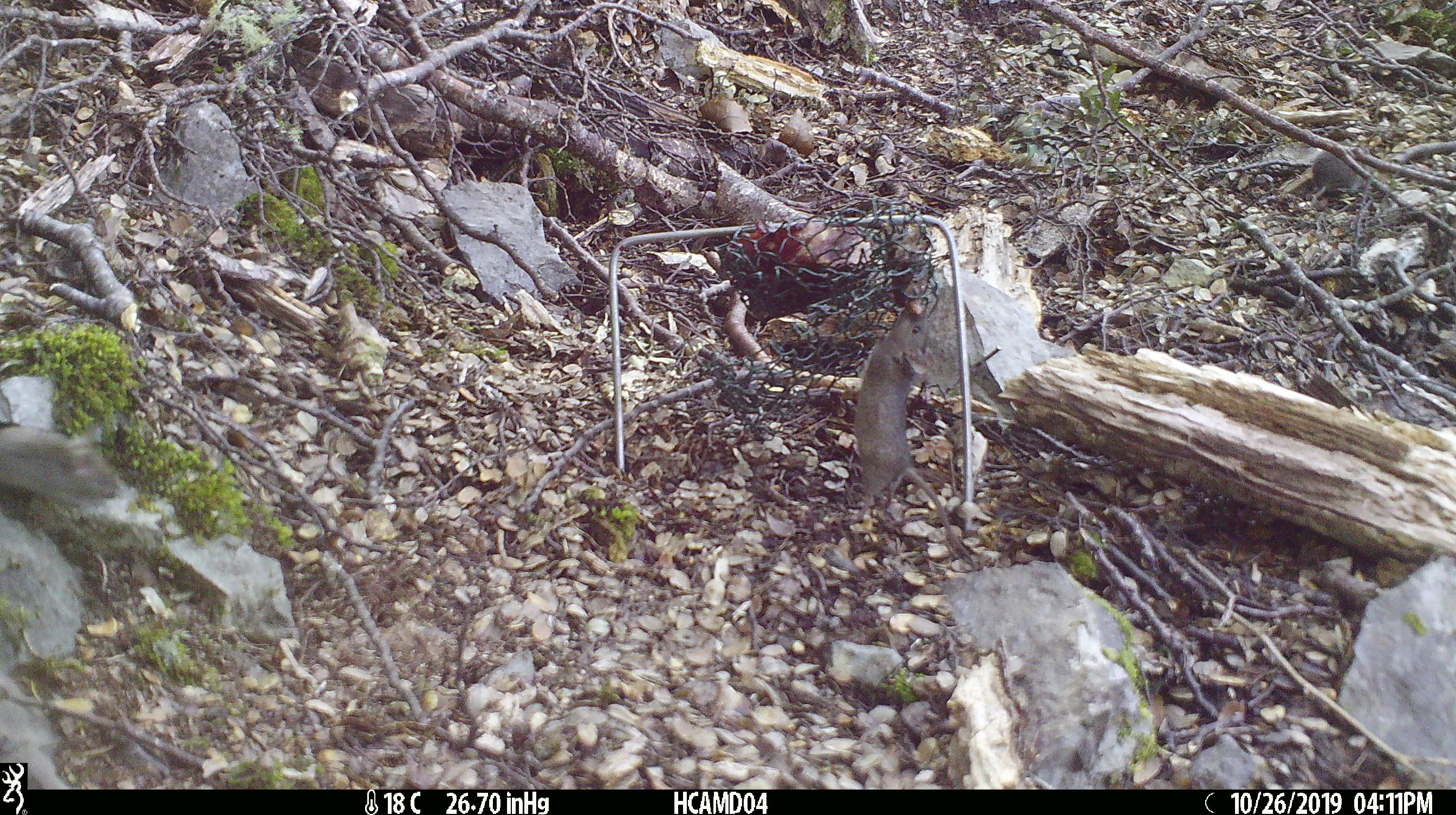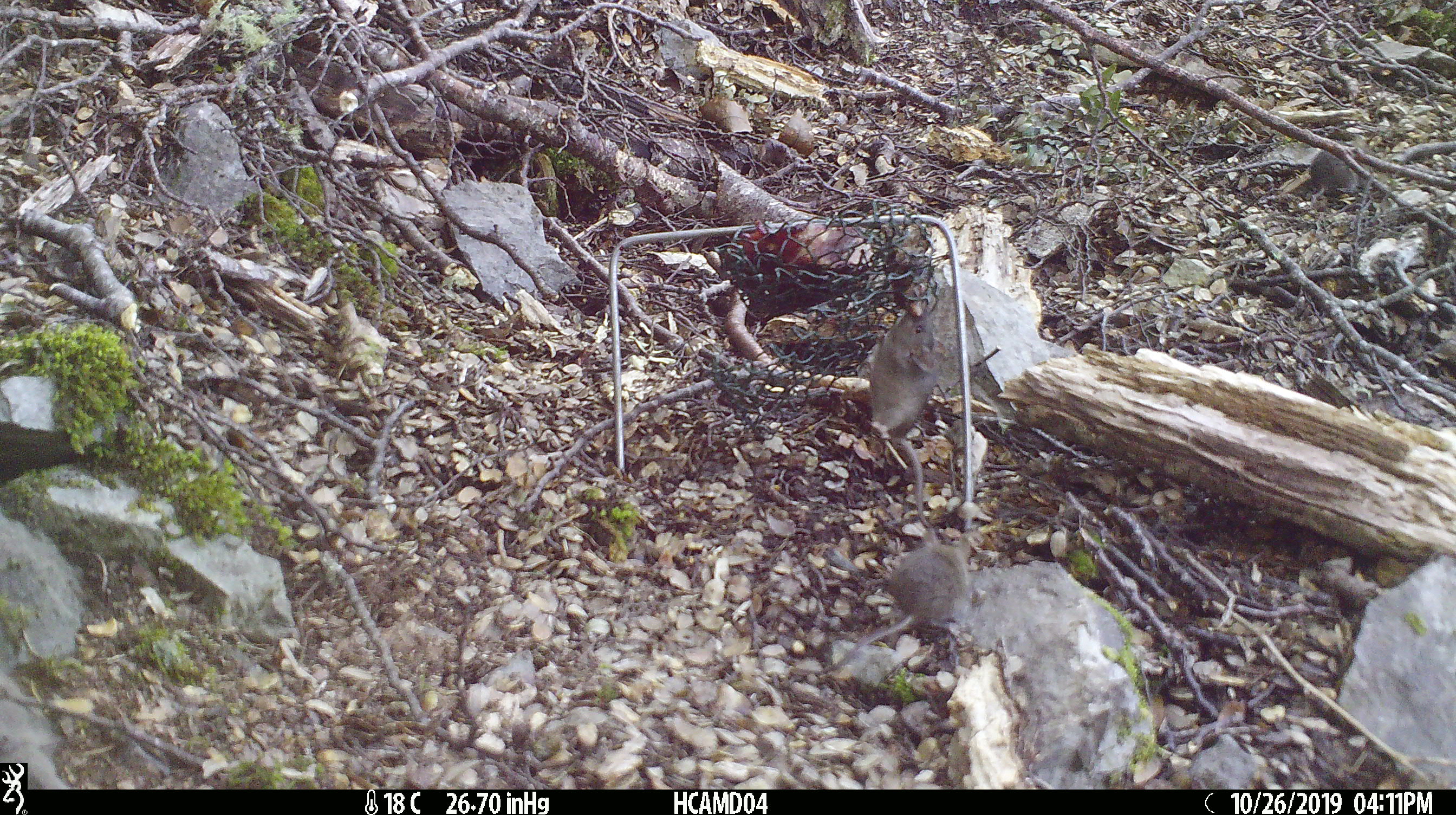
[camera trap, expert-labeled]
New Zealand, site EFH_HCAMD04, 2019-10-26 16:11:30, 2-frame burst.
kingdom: Animalia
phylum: Chordata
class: Mammalia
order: Rodentia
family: Muridae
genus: Mus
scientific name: Mus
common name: mouse